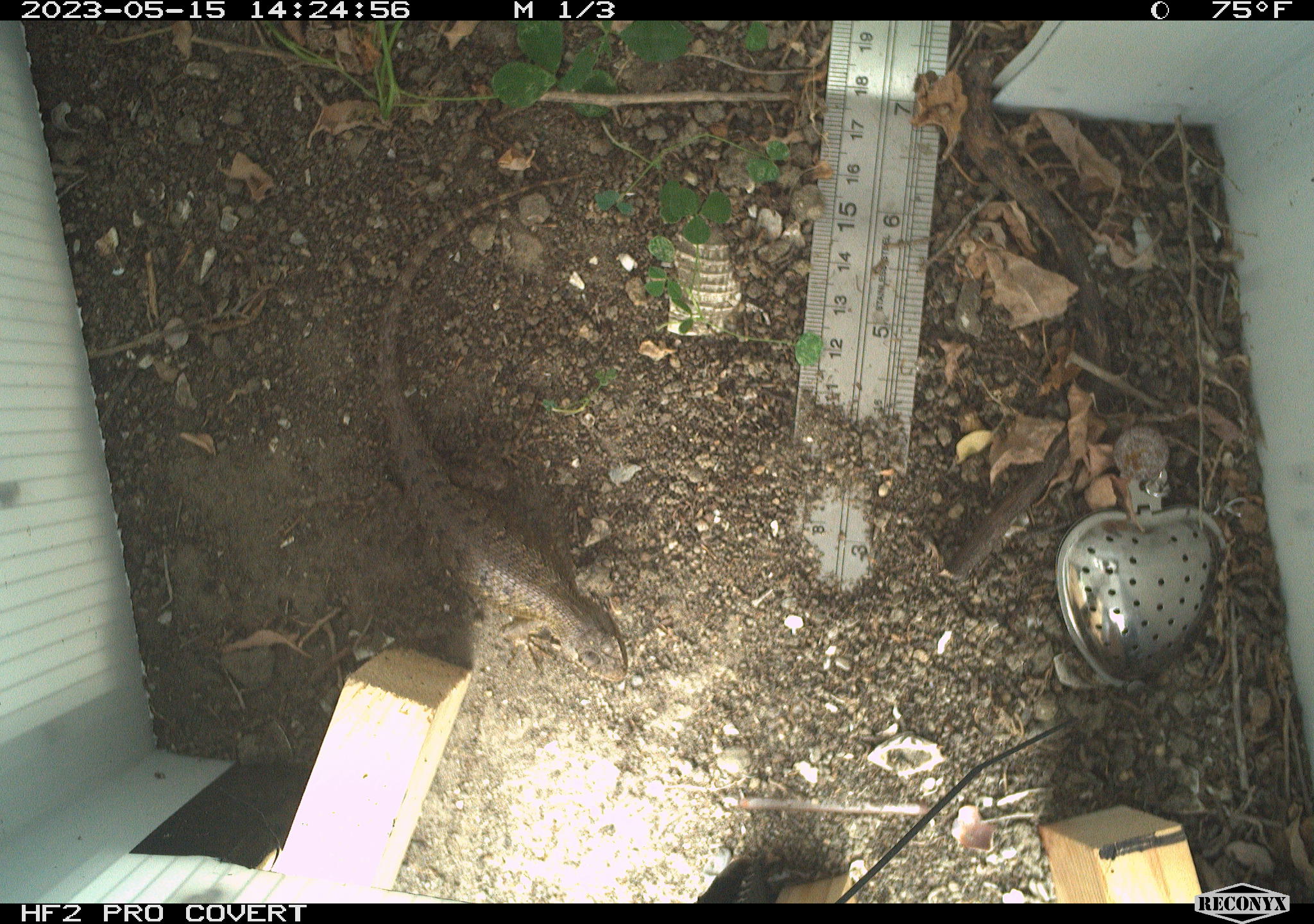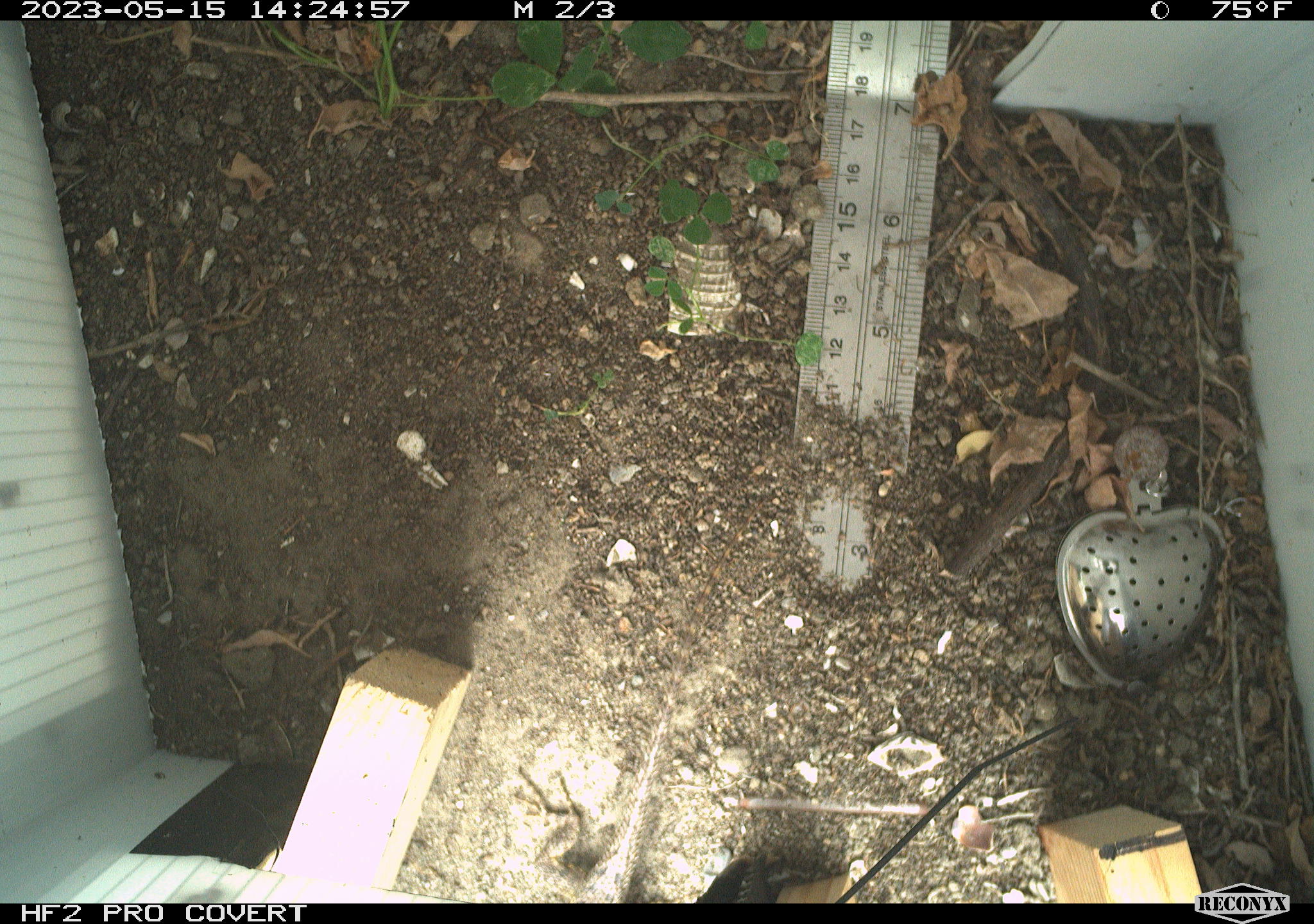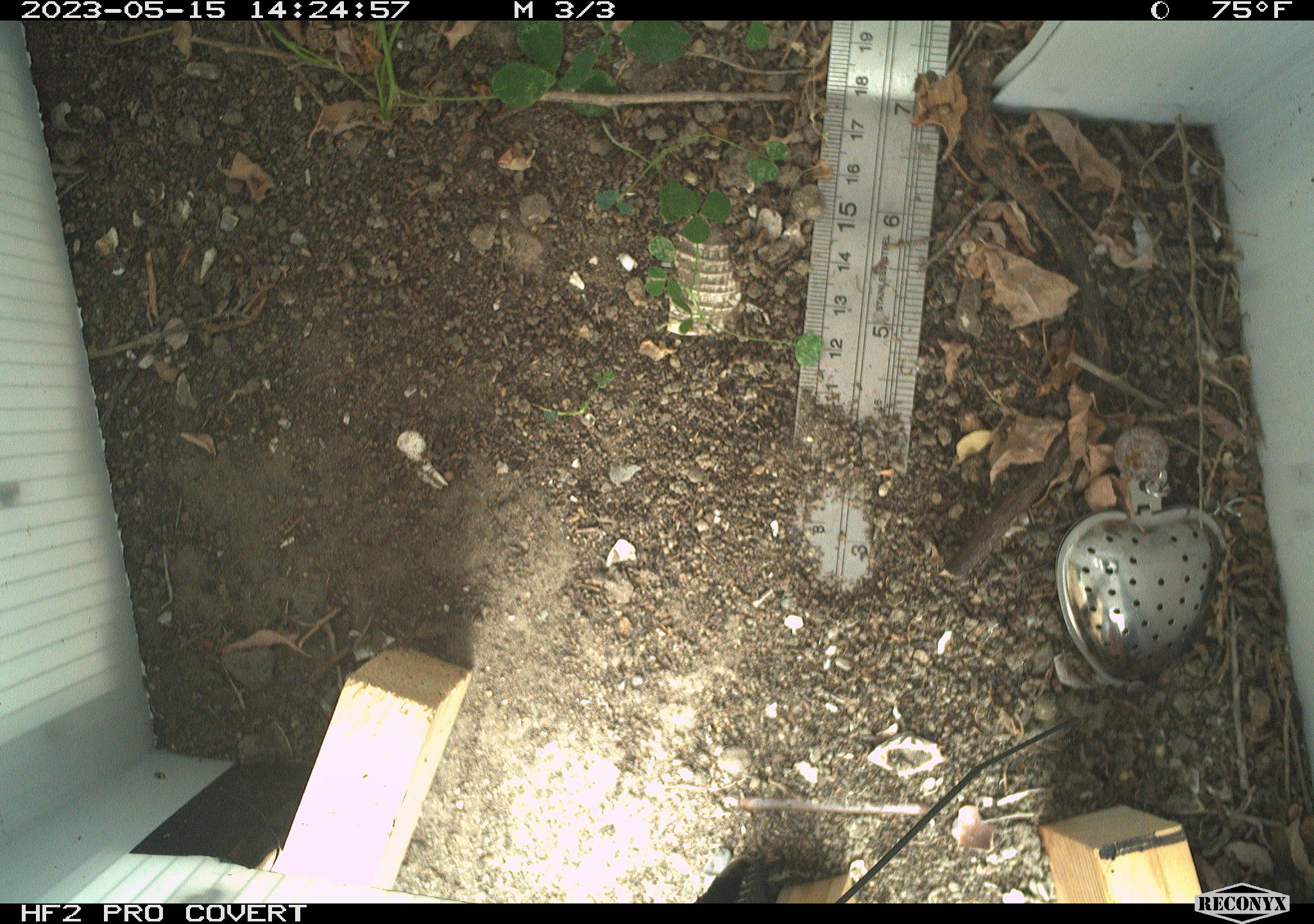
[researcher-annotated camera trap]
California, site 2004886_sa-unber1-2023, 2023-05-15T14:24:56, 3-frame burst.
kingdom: Animalia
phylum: Chordata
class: Reptilia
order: Squamata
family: Phrynosomatidae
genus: Sceloporus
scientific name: Sceloporus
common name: spiny lizards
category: sceloporus species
Sceloporus species (spiny lizards) (Sceloporus).